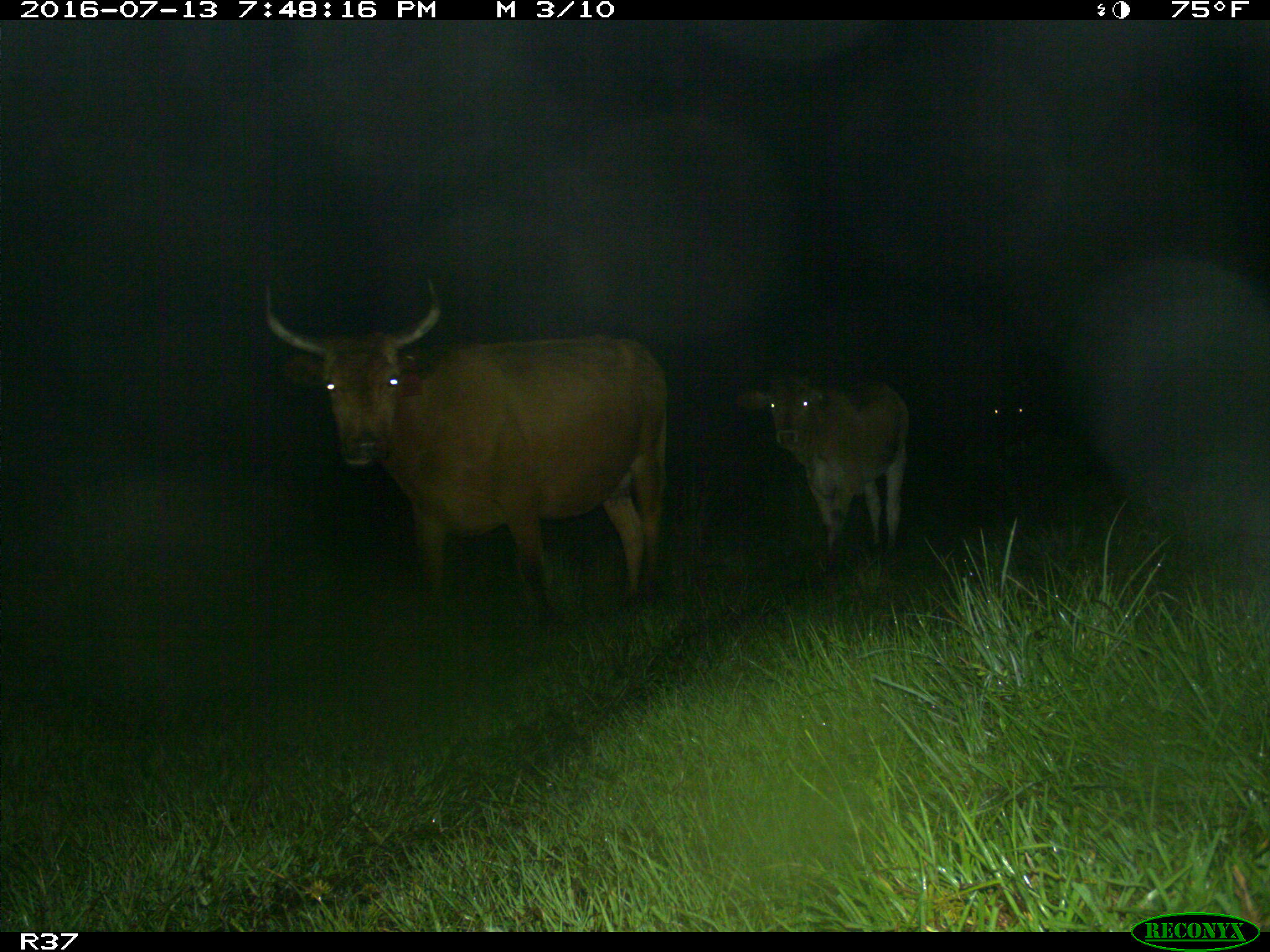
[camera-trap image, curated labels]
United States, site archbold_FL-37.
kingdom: Animalia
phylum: Chordata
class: Mammalia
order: Artiodactyla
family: Bovidae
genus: Bos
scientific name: Bos taurus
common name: domestic cow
Bos taurus (domestic cow).